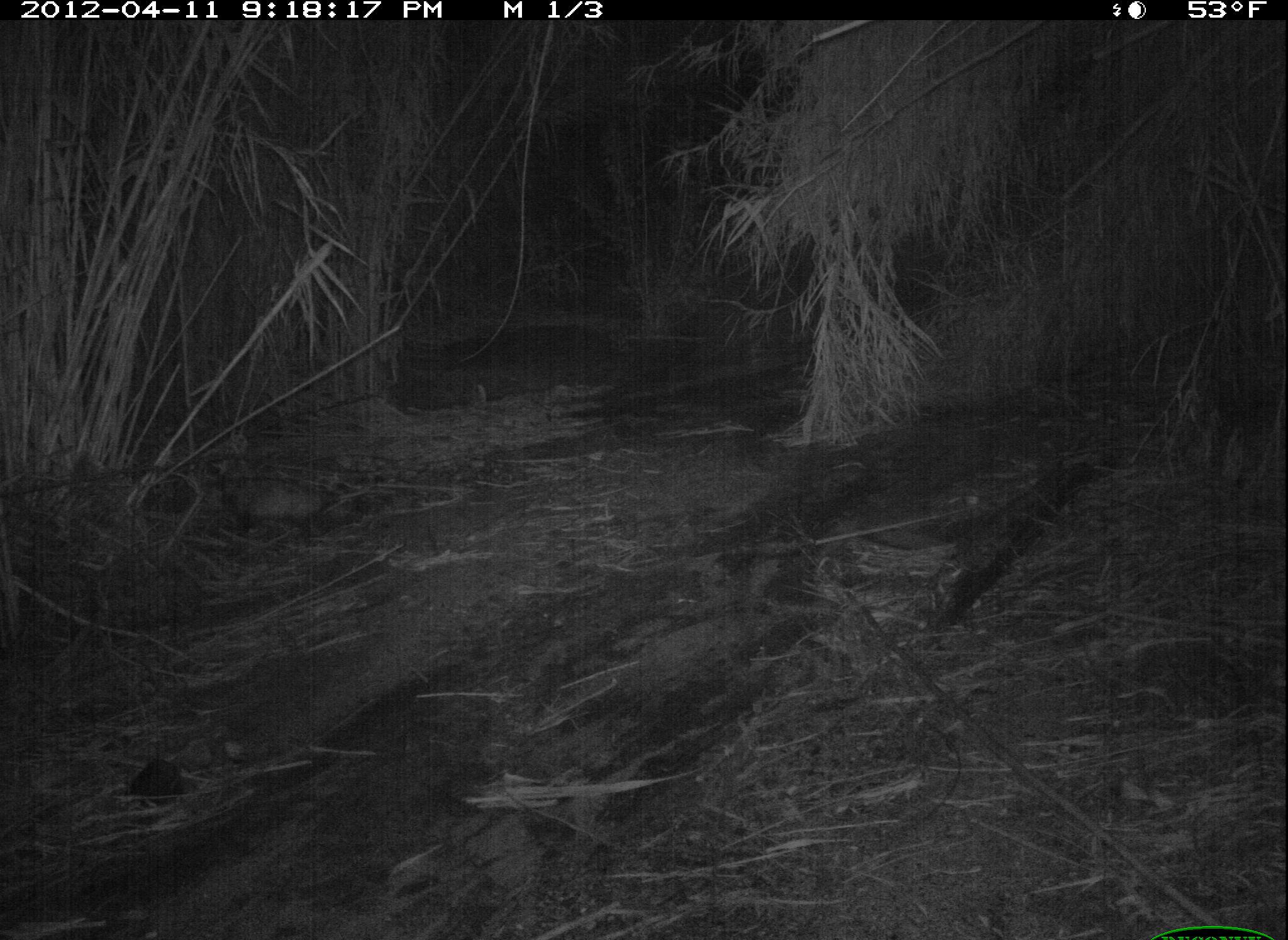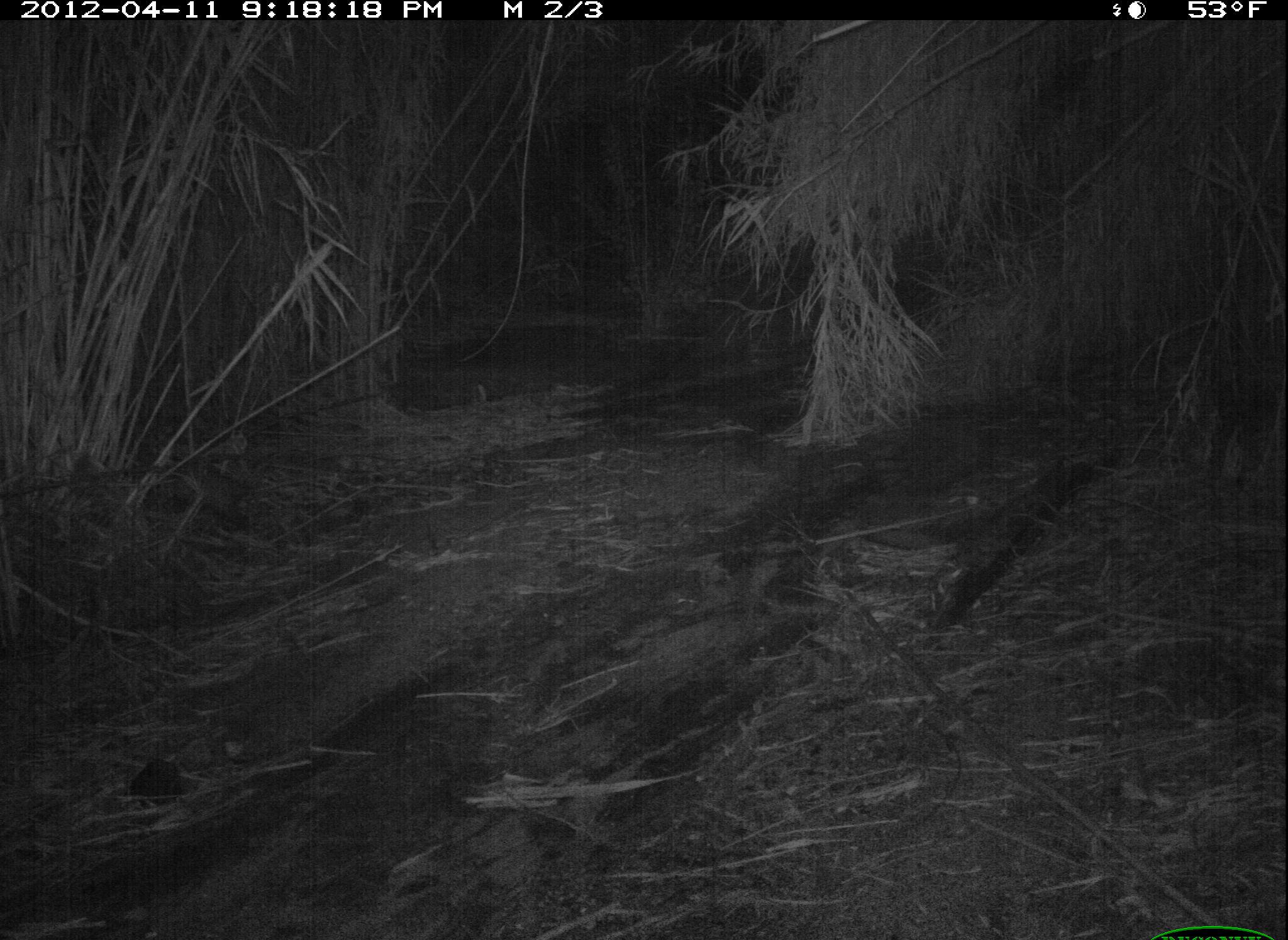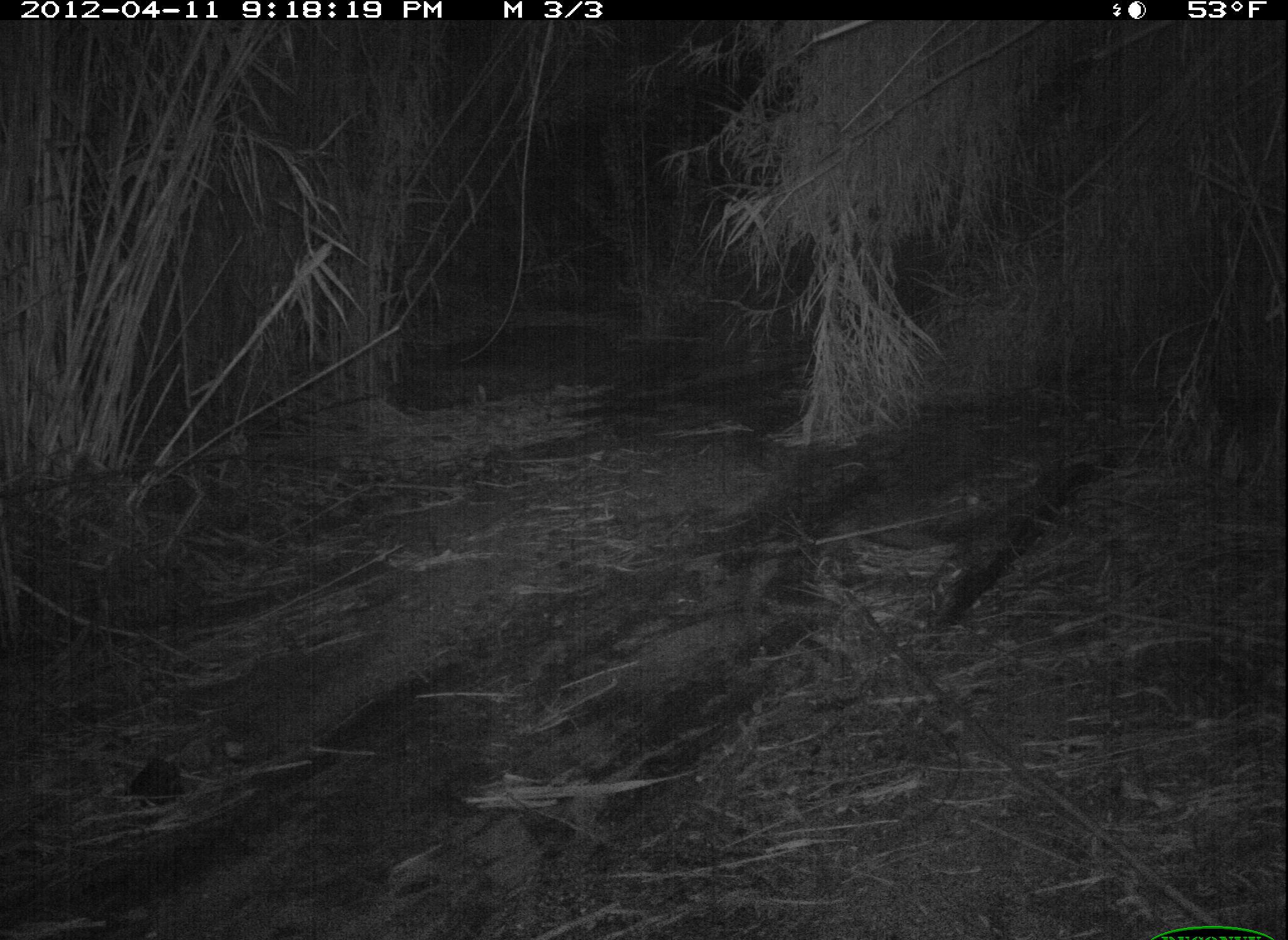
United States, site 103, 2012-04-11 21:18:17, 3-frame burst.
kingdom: Animalia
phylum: Chordata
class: Mammalia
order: Didelphimorphia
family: Didelphidae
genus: Didelphis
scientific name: Didelphis virginiana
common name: virginia opossum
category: opossum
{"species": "opossum (virginia opossum) (Didelphis virginiana)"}